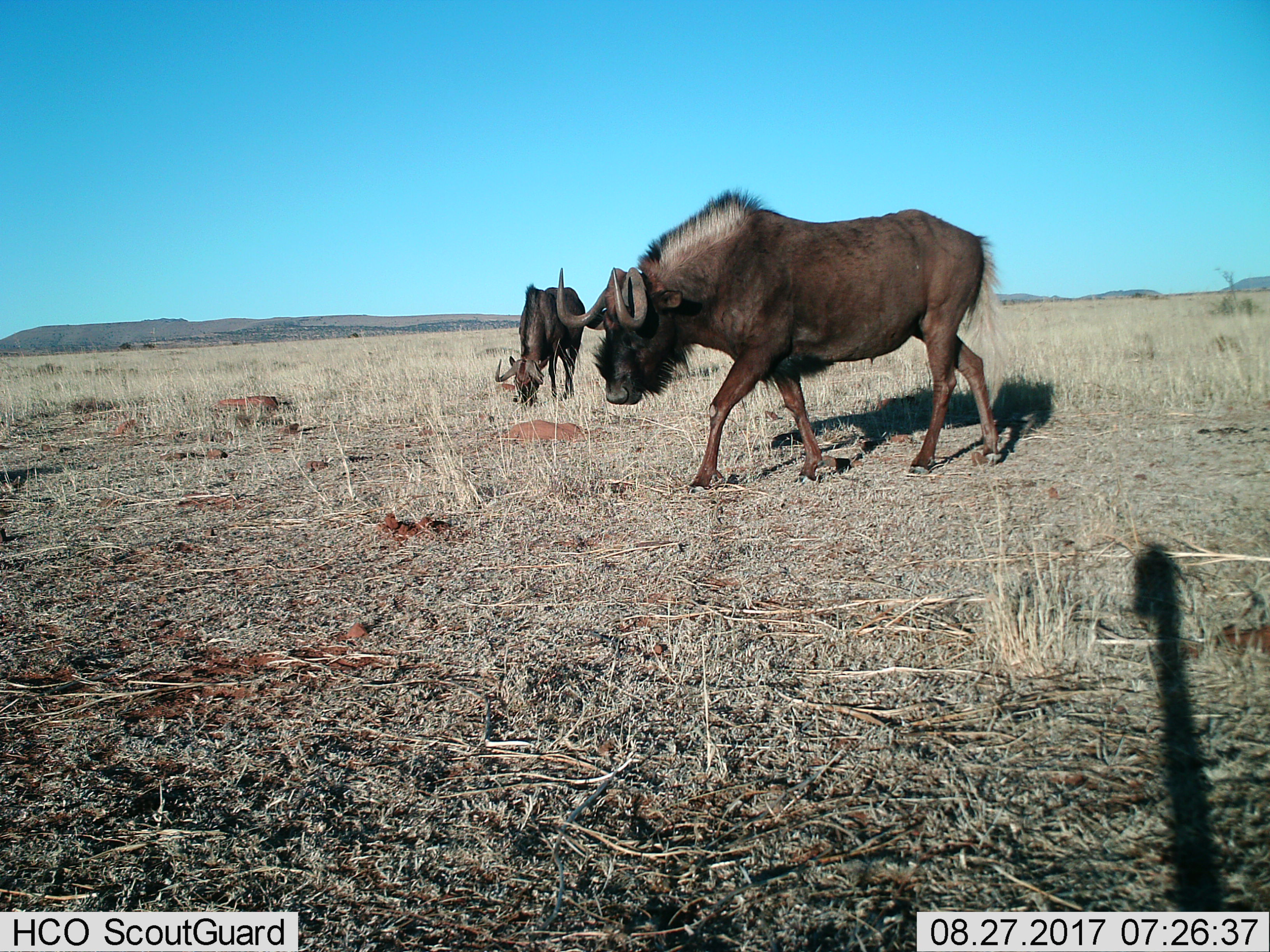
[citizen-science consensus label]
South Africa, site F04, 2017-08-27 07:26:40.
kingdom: Animalia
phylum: Chordata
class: Mammalia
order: Artiodactyla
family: Bovidae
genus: Connochaetes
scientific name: Connochaetes gnou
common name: black wildebeest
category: wildebeestblack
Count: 2.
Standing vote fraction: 12%.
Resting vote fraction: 0%.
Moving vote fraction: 50%.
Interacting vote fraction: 12%.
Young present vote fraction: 0%.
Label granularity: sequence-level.